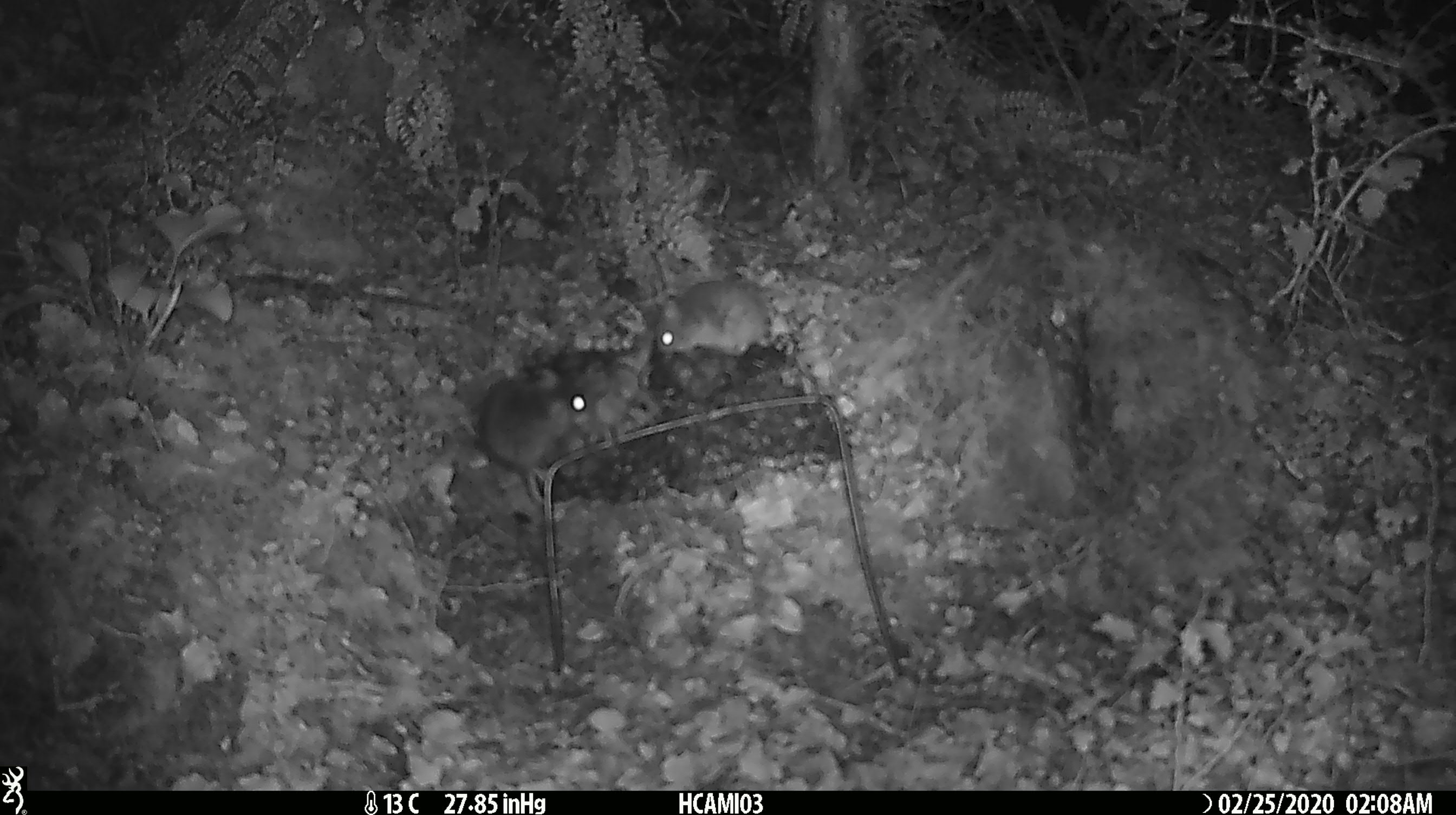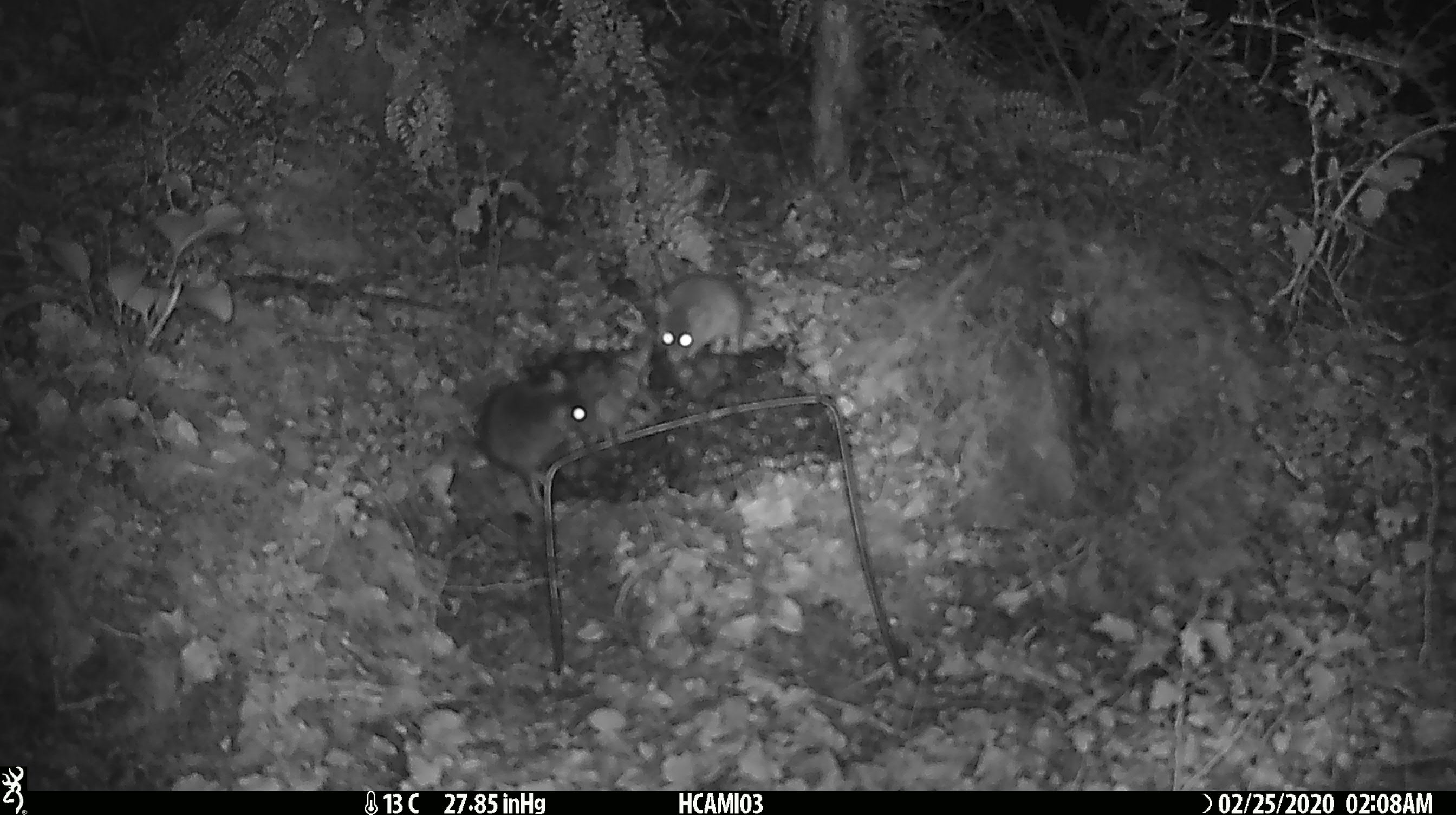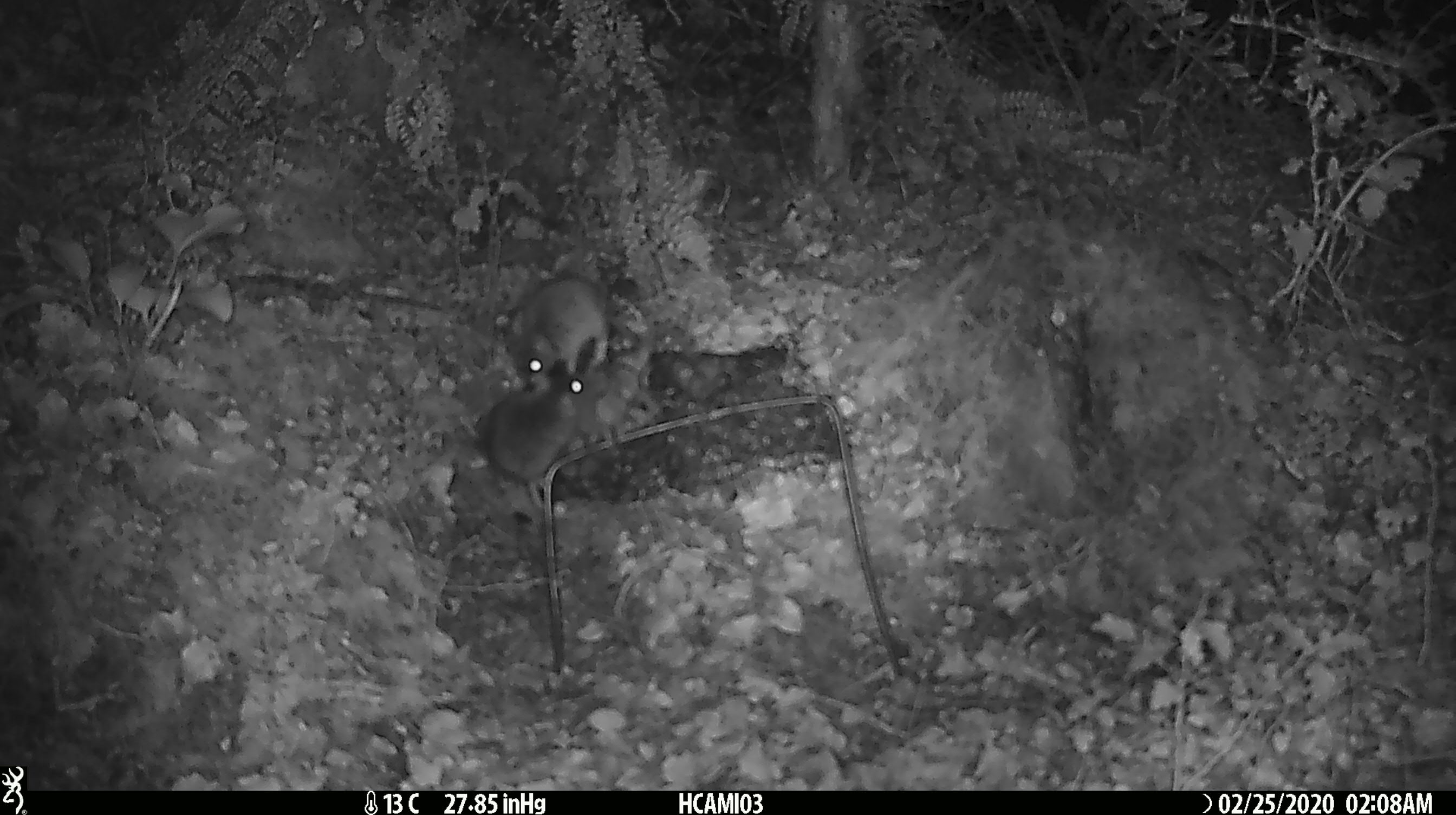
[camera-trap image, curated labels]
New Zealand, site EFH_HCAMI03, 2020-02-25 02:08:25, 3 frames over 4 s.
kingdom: Animalia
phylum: Chordata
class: Mammalia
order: Rodentia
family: Muridae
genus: Mus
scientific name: Mus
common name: mouse